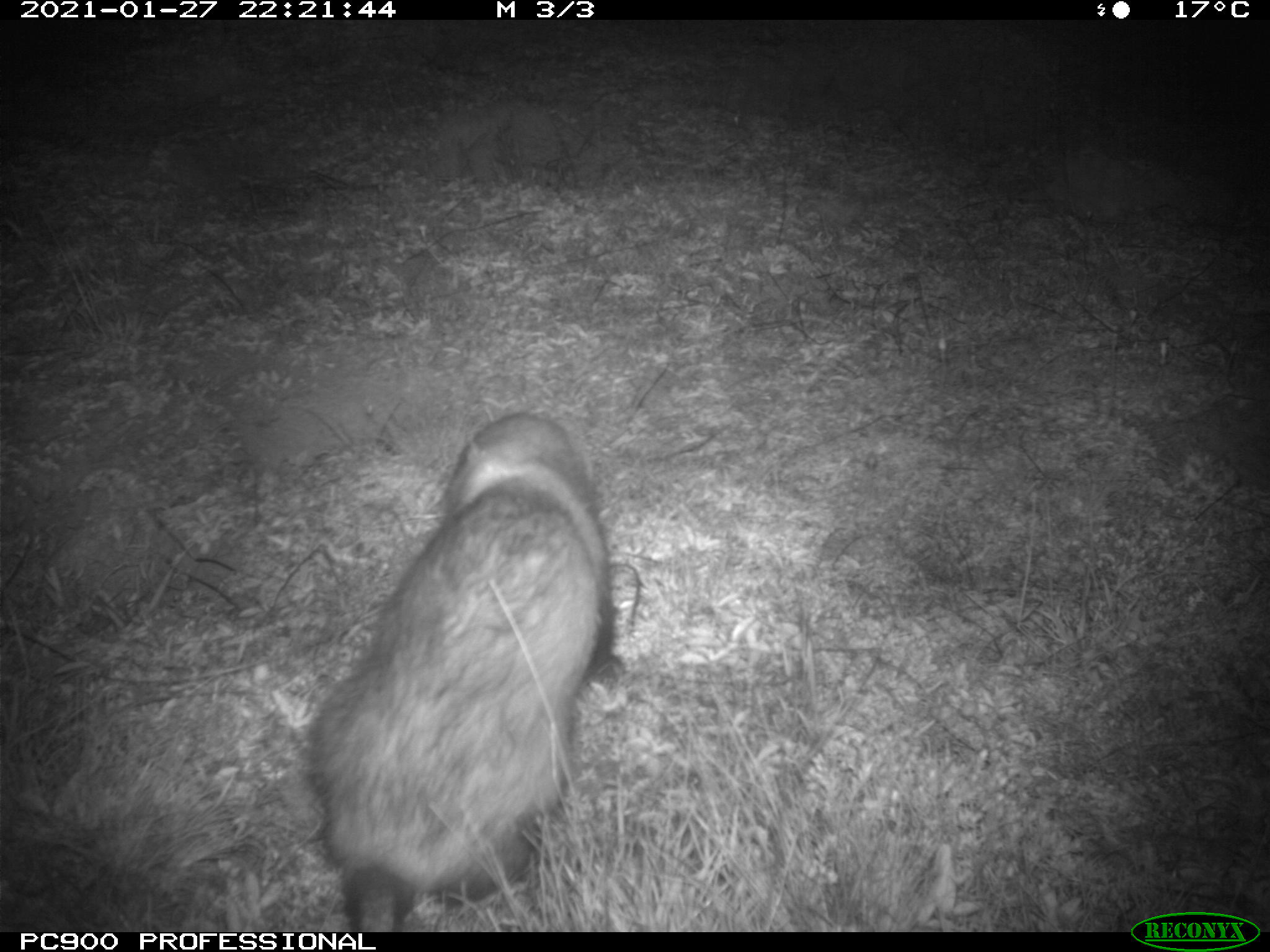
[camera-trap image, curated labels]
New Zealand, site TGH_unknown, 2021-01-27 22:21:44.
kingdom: Animalia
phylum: Chordata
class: Mammalia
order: Carnivora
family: Mustelidae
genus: Mustela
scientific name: Mustela furo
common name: ferret